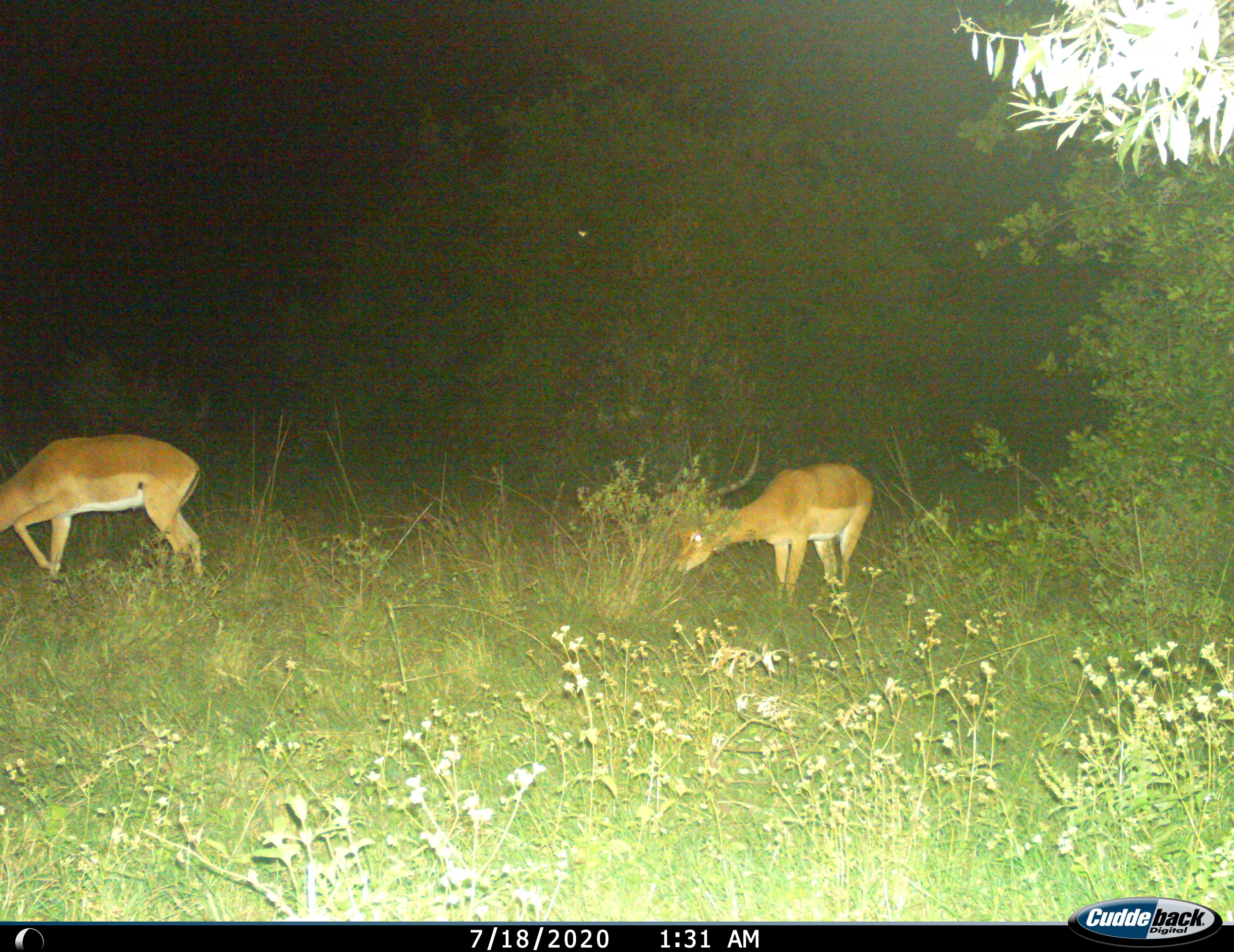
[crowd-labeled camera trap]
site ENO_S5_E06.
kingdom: Animalia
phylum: Chordata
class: Mammalia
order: Artiodactyla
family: Bovidae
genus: Aepyceros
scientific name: Aepyceros melampus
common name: impala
Impala (Aepyceros melampus), count 2. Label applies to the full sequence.